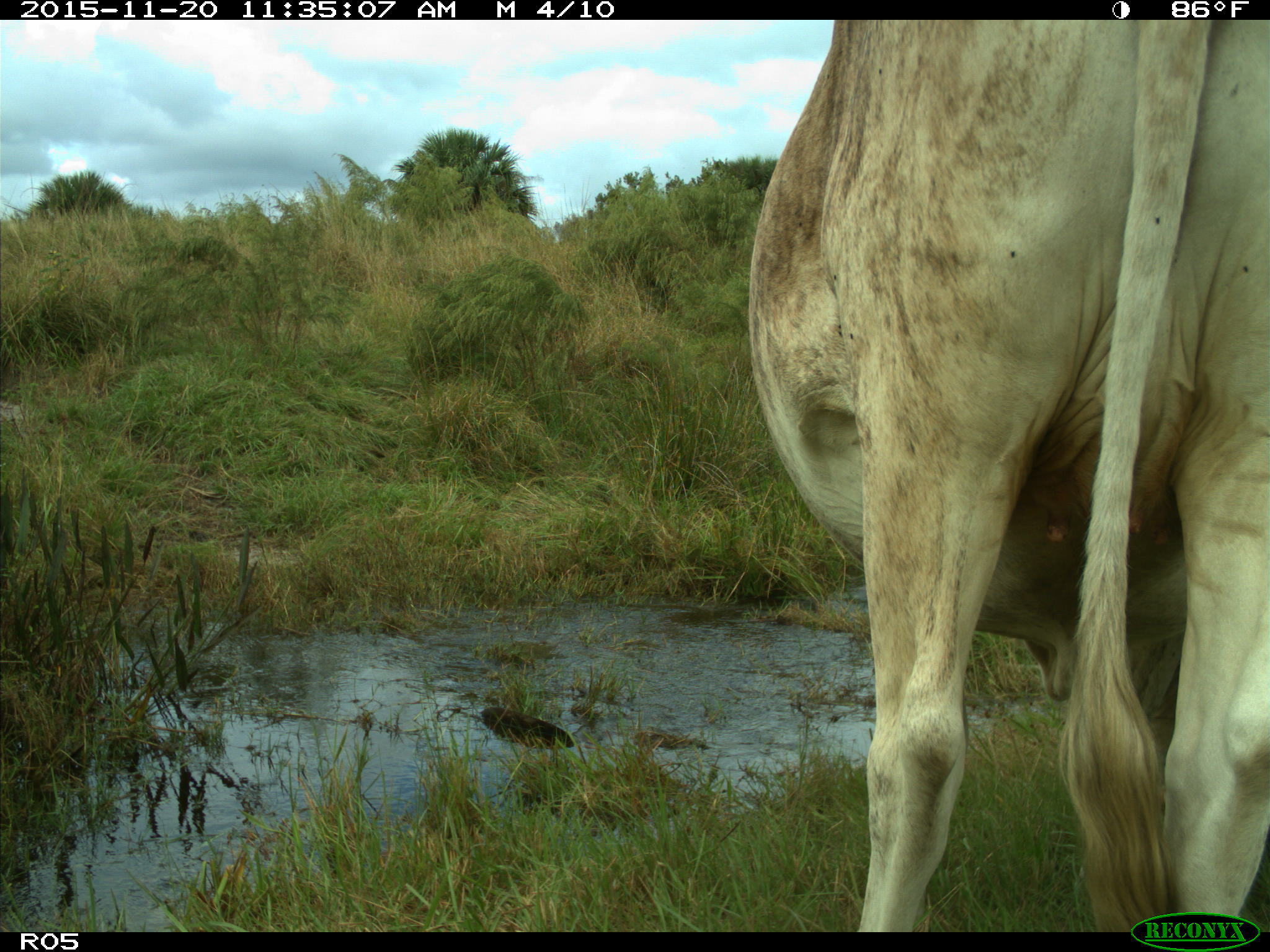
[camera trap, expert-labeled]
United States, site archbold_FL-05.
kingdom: Animalia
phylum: Chordata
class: Mammalia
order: Artiodactyla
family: Bovidae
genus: Bos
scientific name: Bos taurus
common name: domestic cow